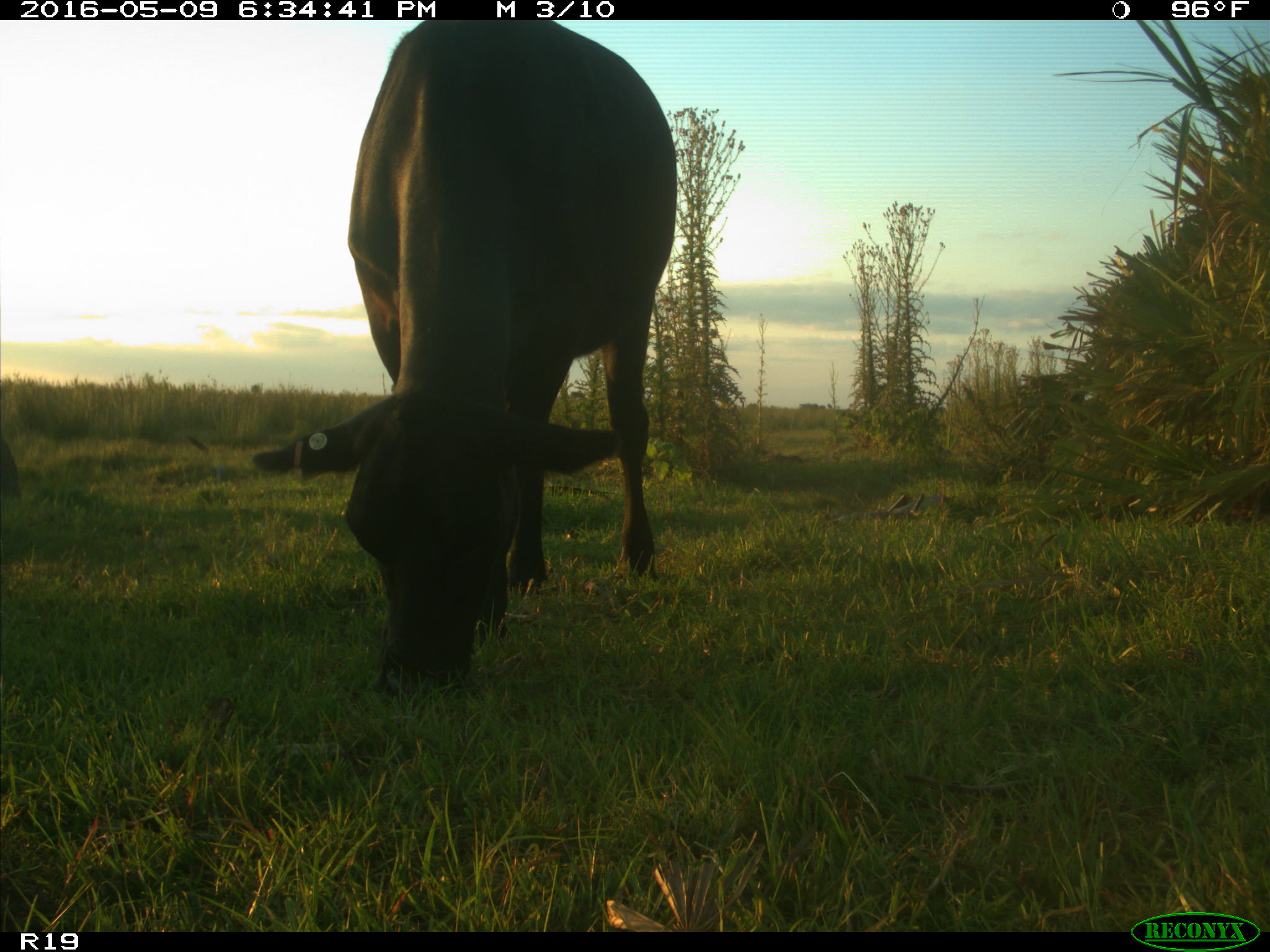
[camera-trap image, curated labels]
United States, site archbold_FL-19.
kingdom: Animalia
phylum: Chordata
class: Mammalia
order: Artiodactyla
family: Bovidae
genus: Bos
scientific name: Bos taurus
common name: domestic cow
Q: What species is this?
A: Bos taurus (domestic cow).